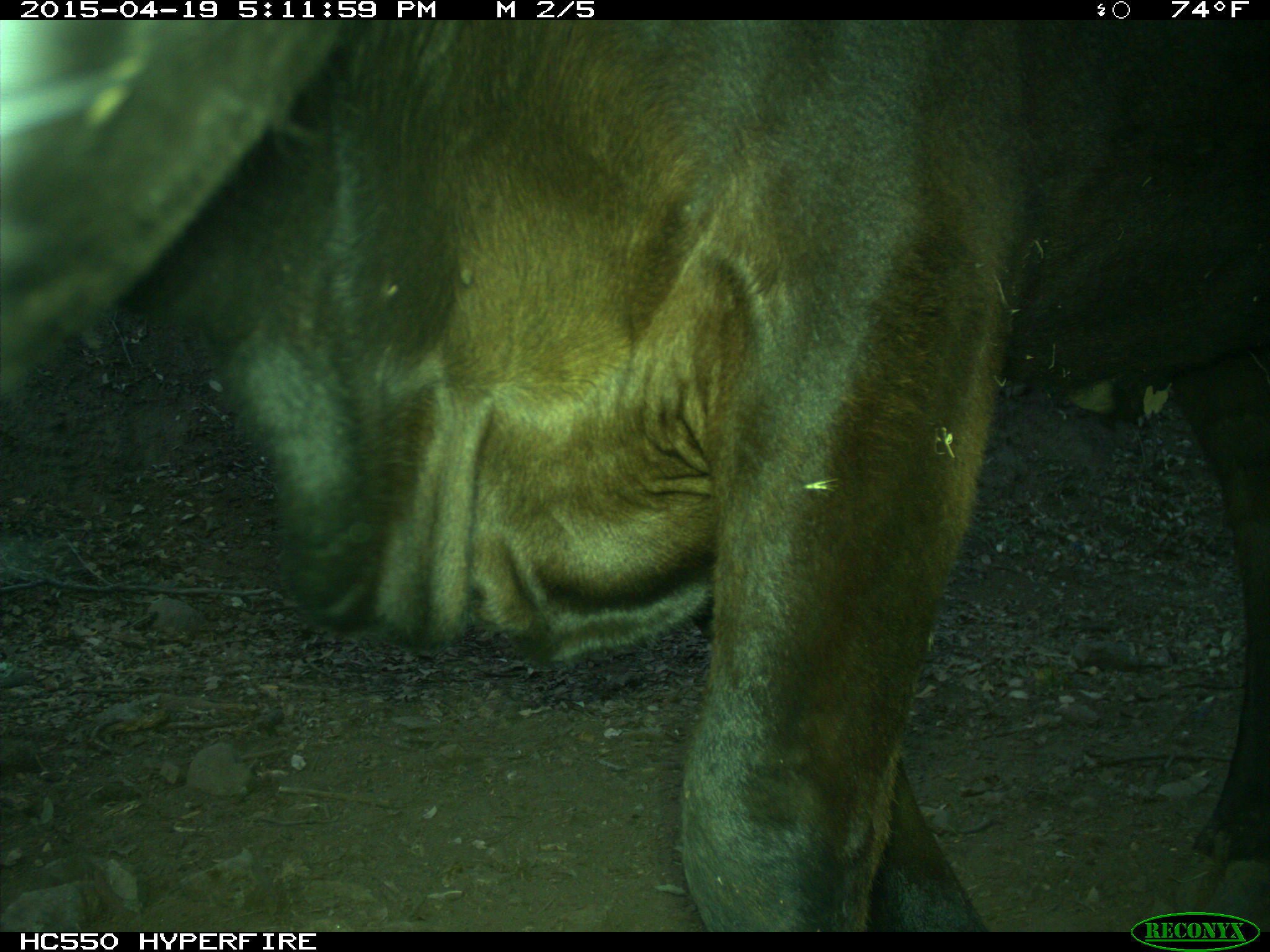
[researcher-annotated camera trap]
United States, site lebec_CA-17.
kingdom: Animalia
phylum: Chordata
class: Mammalia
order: Artiodactyla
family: Bovidae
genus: Bos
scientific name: Bos taurus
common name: domestic cow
Bos taurus (domestic cow).